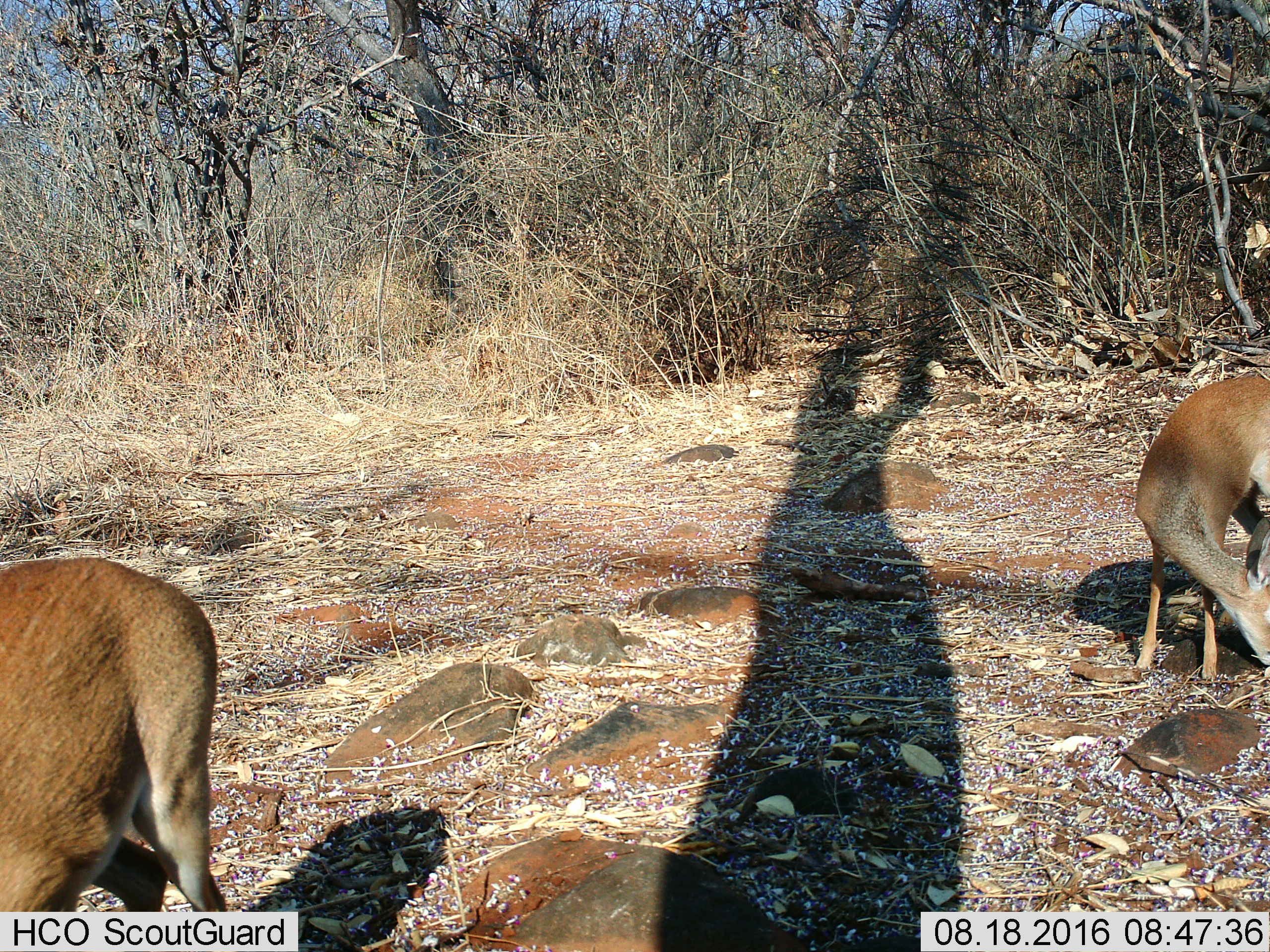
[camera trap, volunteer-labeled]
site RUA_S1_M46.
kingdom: Animalia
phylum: Chordata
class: Mammalia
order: Artiodactyla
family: Bovidae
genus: Madoqua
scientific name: Madoqua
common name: dik-dik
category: dikdik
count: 2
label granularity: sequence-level